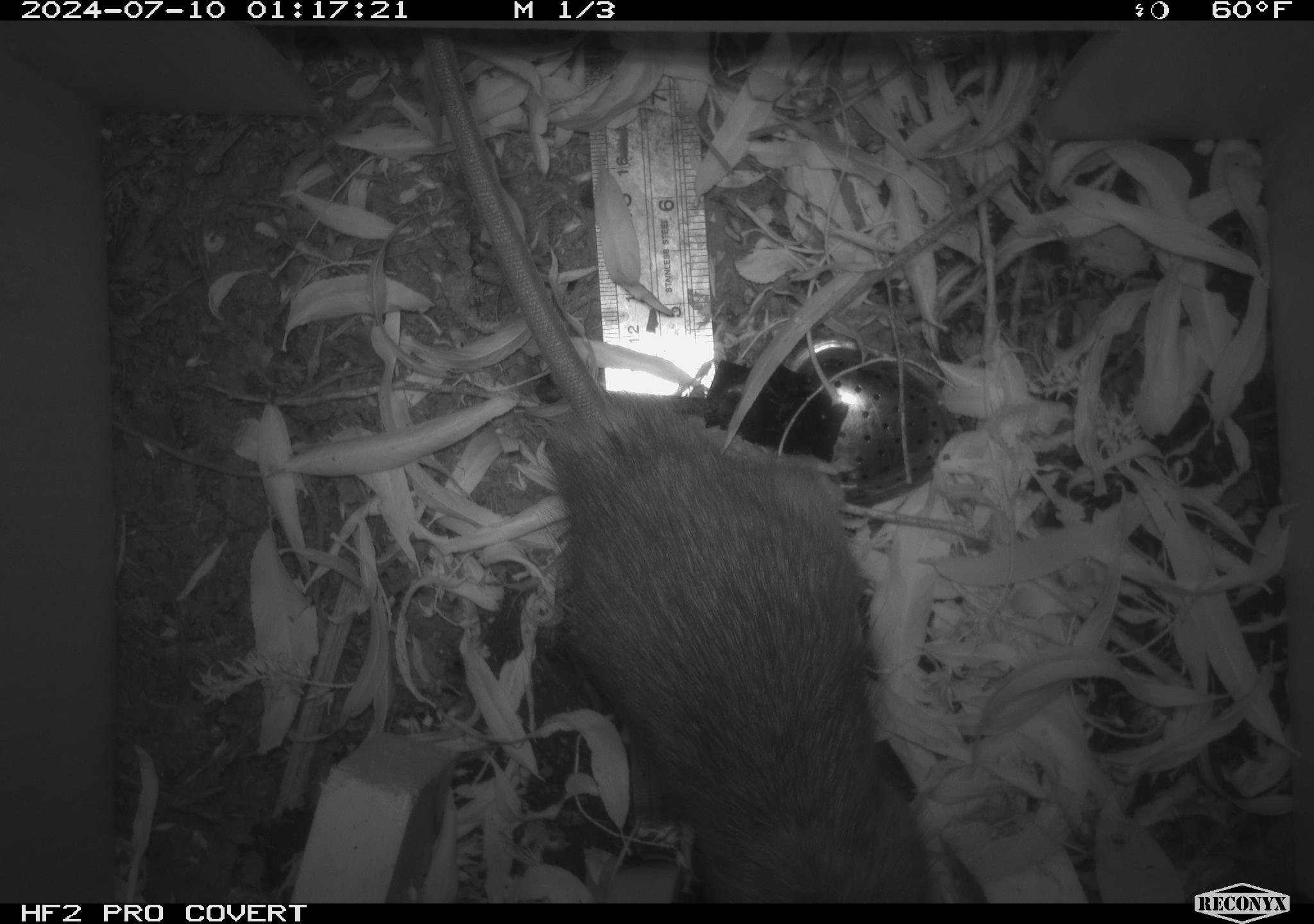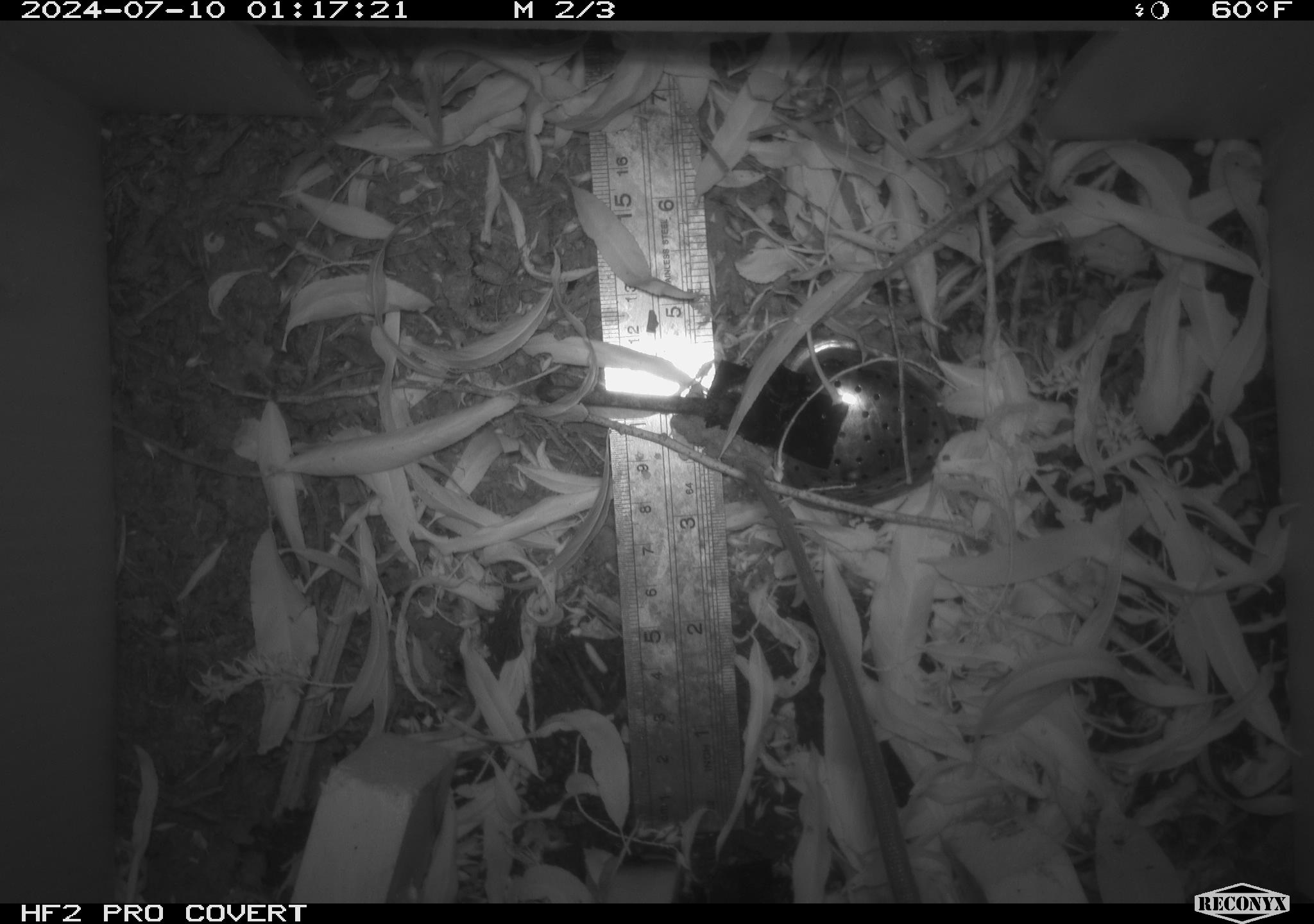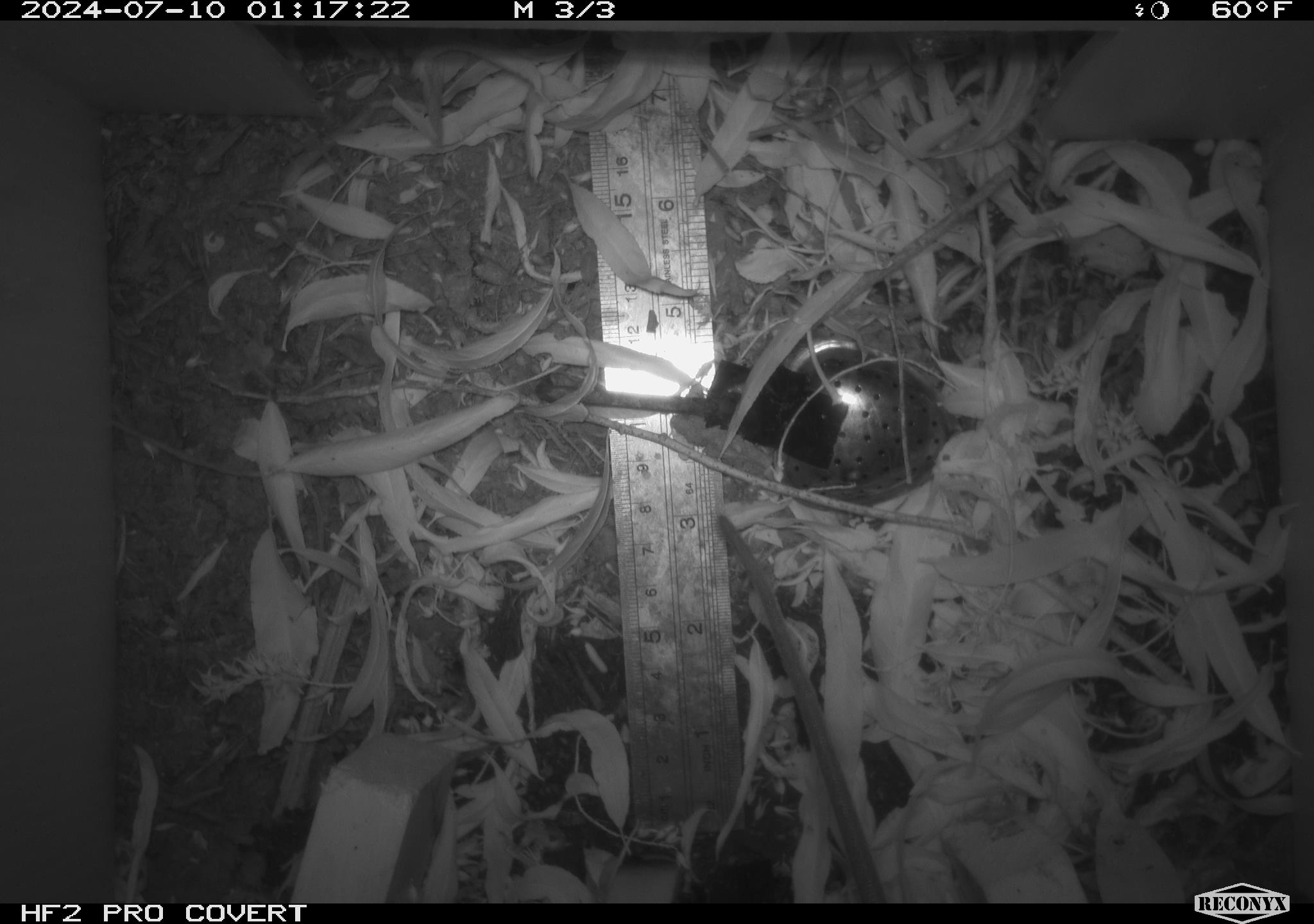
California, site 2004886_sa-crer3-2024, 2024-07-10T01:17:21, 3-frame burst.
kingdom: Animalia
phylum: Chordata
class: Mammalia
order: Rodentia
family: Muridae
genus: Rattus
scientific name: Rattus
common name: rat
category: rattus species